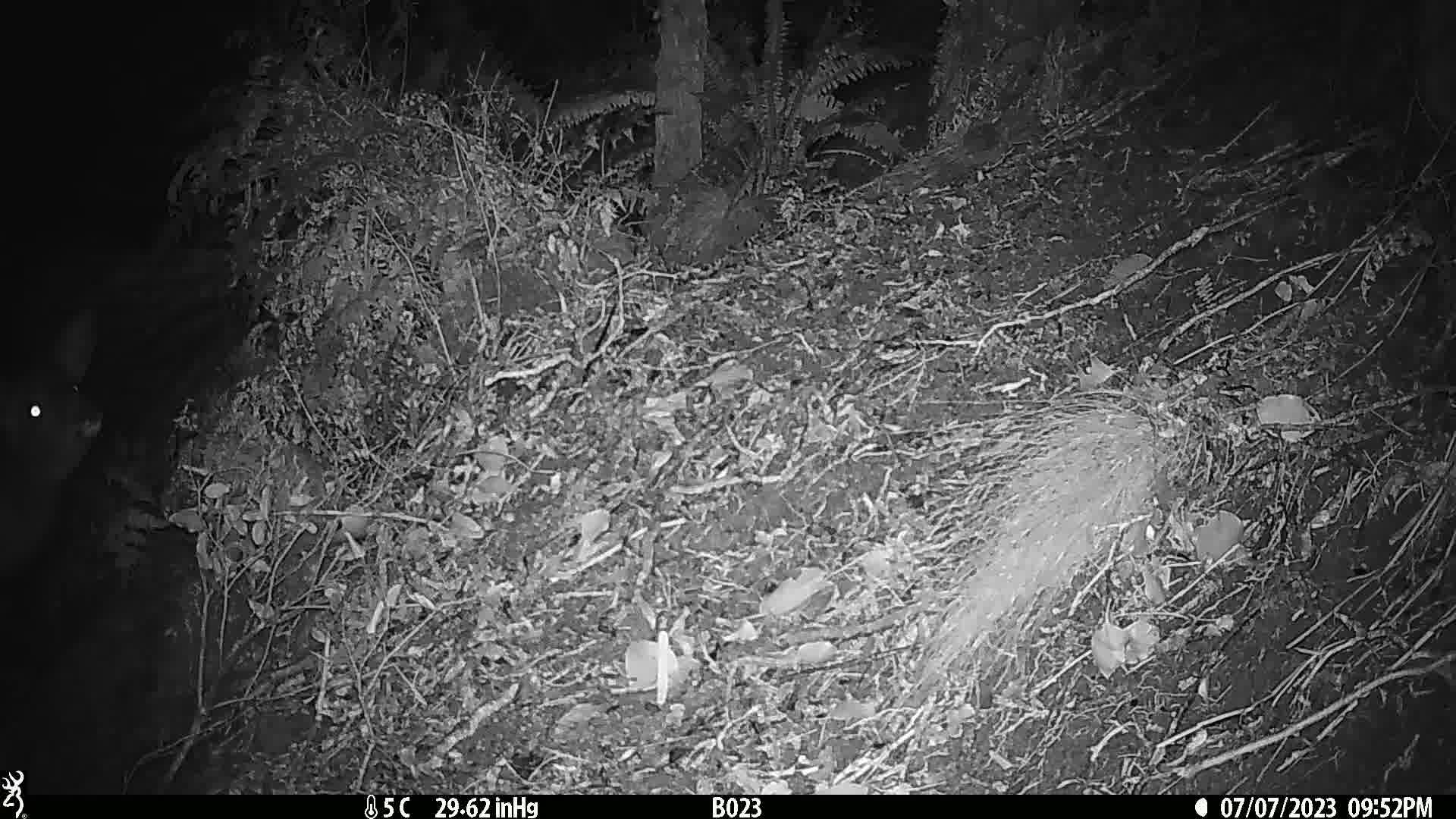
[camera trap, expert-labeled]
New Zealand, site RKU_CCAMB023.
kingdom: Animalia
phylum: Chordata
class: Mammalia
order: Artiodactyla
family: Cervidae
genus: Odocoileus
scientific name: Odocoileus virginianus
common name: white-tailed deer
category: white tailed deer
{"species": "white tailed deer (white-tailed deer) (Odocoileus virginianus)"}